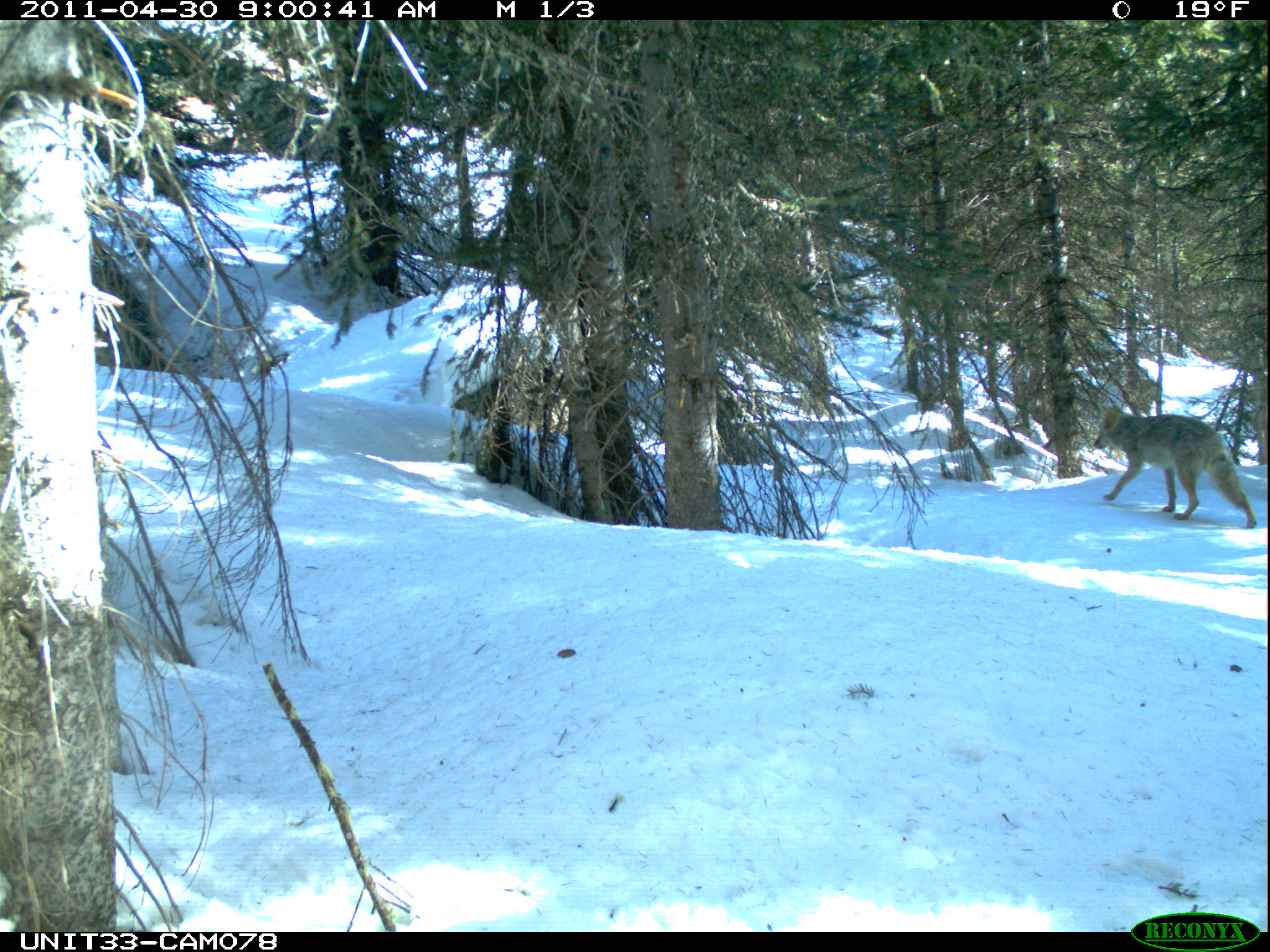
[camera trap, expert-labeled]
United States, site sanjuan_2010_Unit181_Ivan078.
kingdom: Animalia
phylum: Chordata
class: Mammalia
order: Carnivora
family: Canidae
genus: Canis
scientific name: Canis latrans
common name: coyote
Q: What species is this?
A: Canis latrans (coyote).